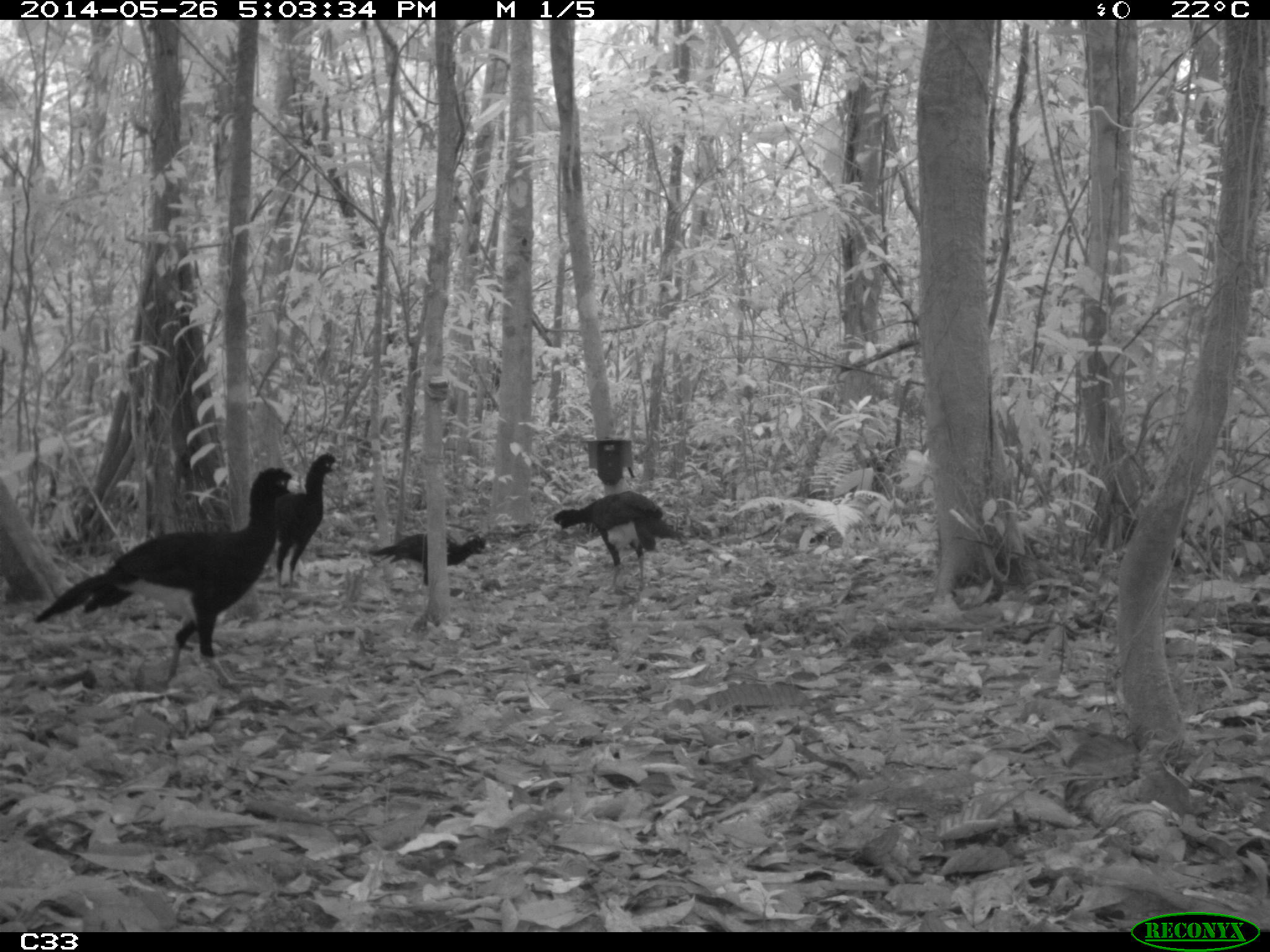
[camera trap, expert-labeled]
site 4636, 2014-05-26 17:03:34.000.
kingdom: Animalia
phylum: Chordata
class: Aves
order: Galliformes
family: Cracidae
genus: Crax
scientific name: Crax alector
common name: black curassow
Crax alector (black curassow), count 4, age adult.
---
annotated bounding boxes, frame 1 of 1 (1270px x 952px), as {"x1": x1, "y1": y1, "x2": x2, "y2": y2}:
crax alector: {"x1": 32, "y1": 466, "x2": 300, "y2": 703}; {"x1": 550, "y1": 489, "x2": 686, "y2": 598}; {"x1": 256, "y1": 451, "x2": 343, "y2": 604}; {"x1": 367, "y1": 531, "x2": 492, "y2": 585}